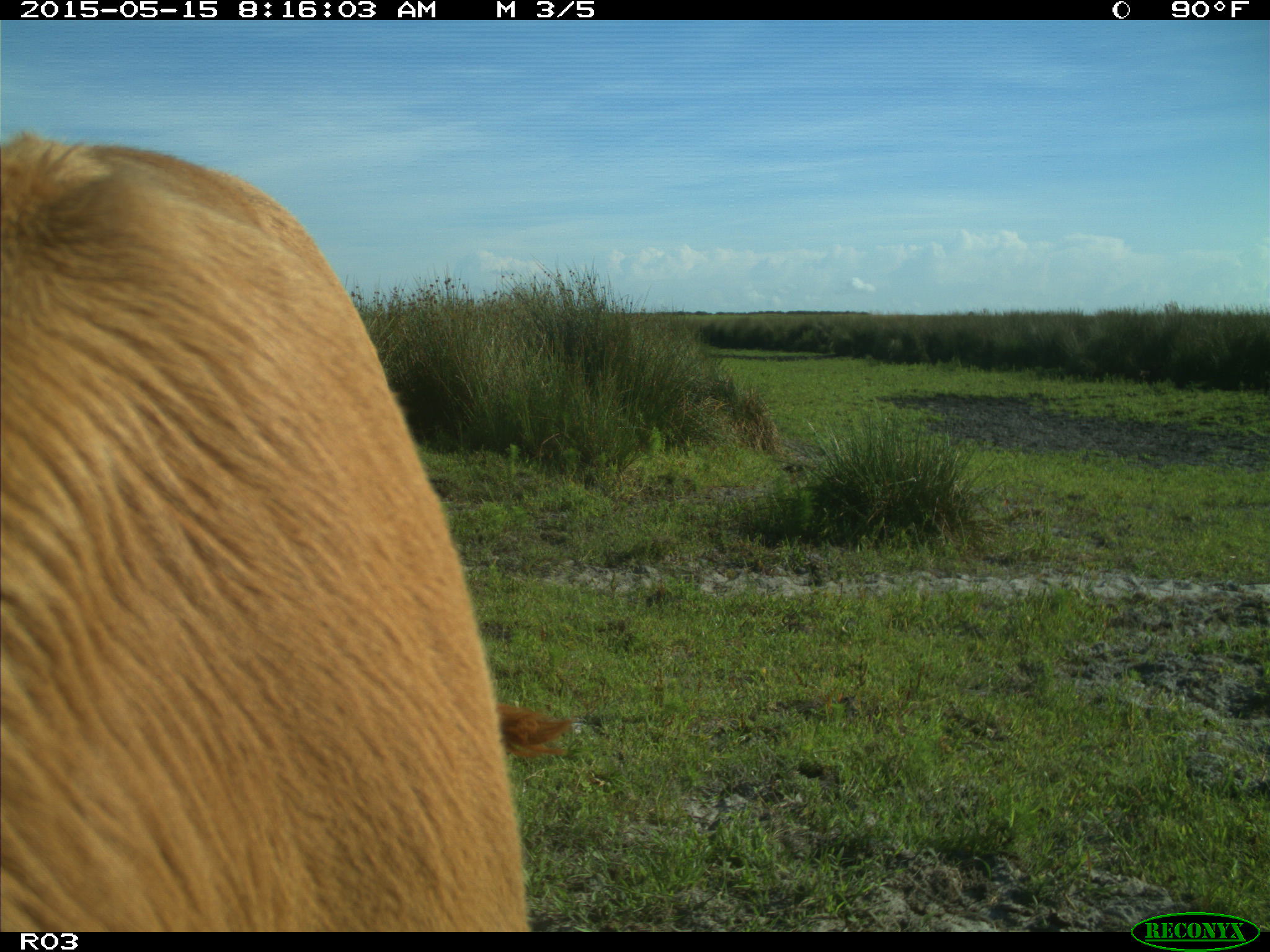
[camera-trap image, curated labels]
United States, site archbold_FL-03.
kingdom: Animalia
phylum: Chordata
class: Mammalia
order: Artiodactyla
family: Bovidae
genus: Bos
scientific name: Bos taurus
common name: domestic cow